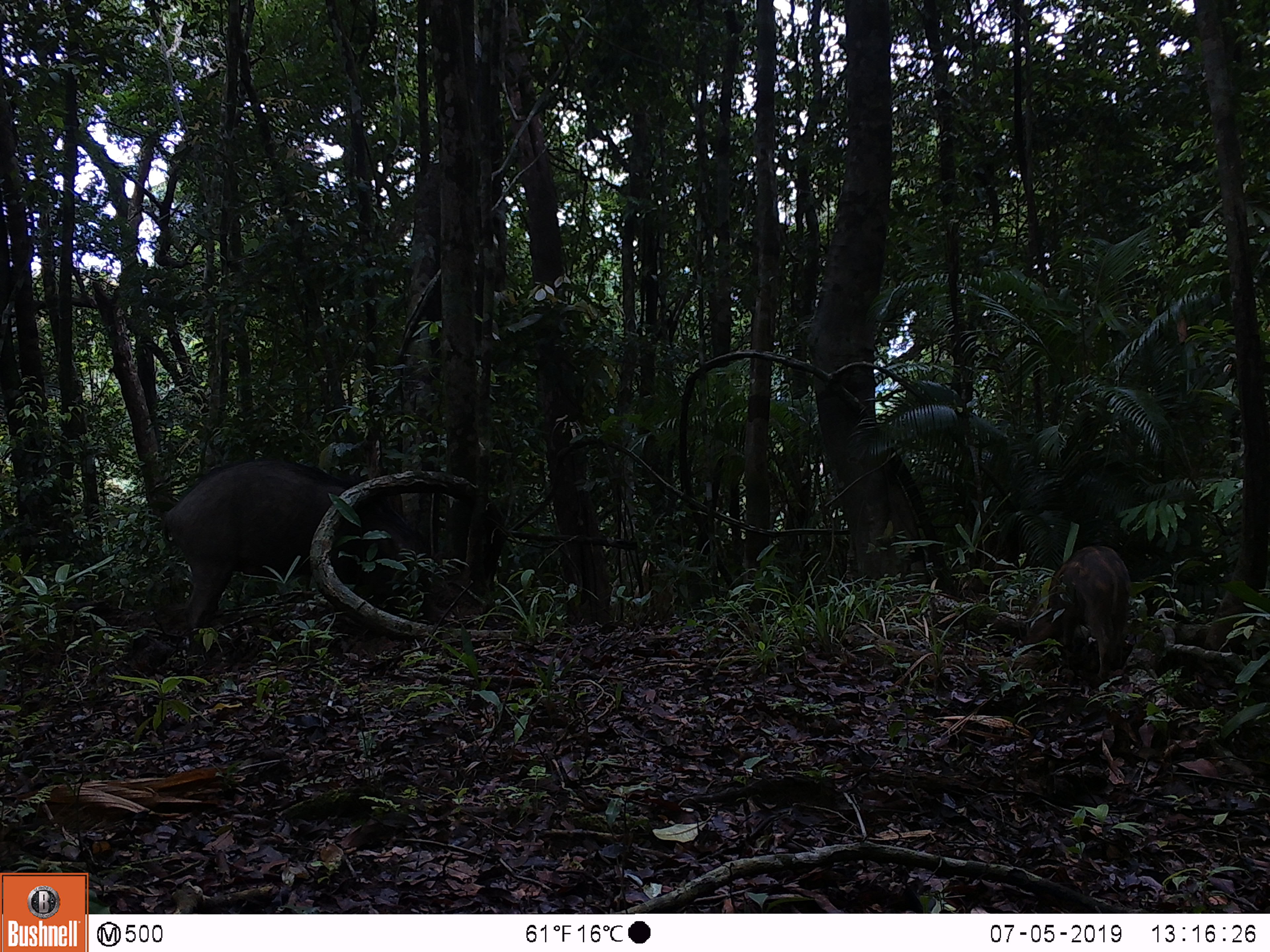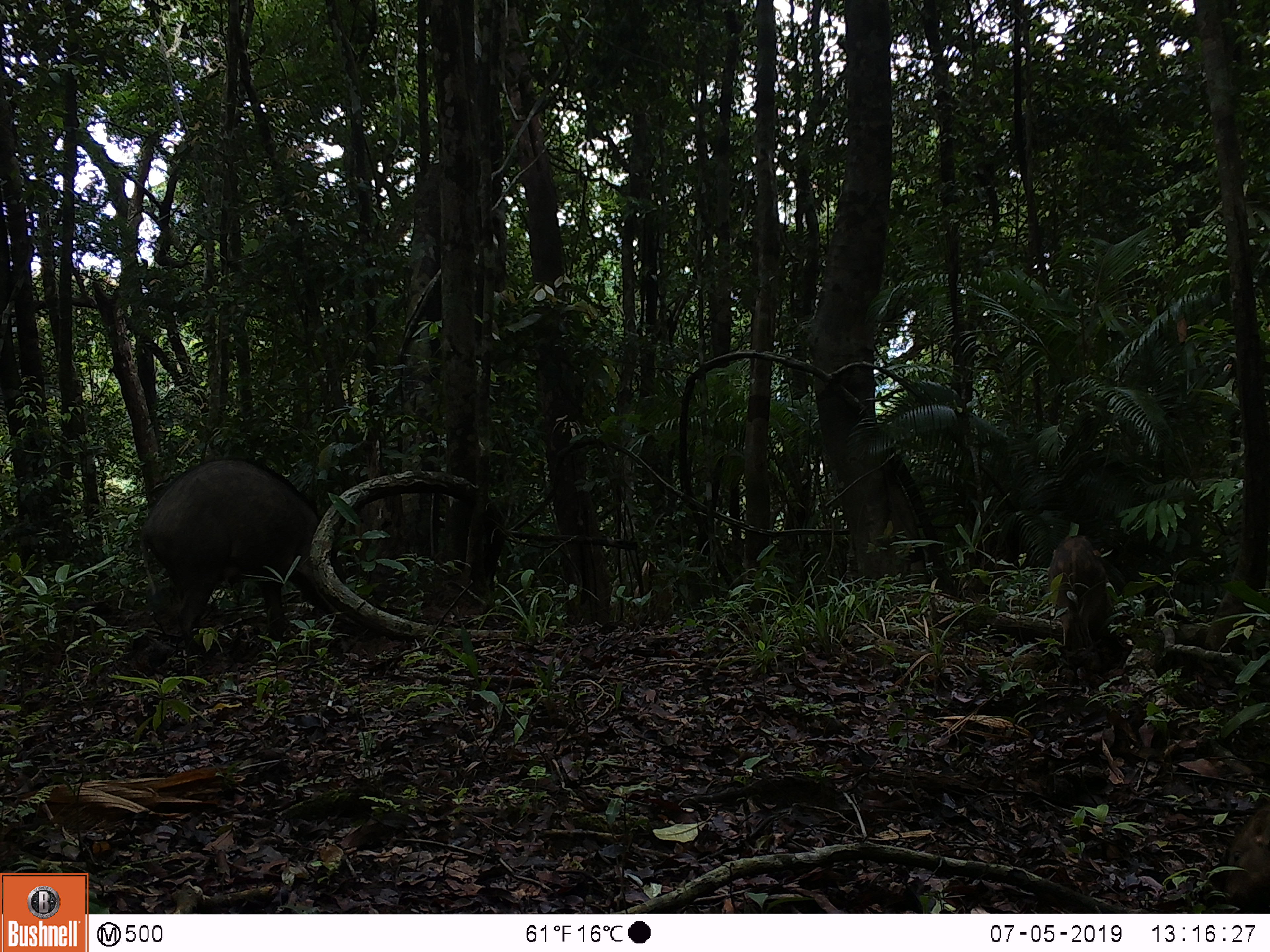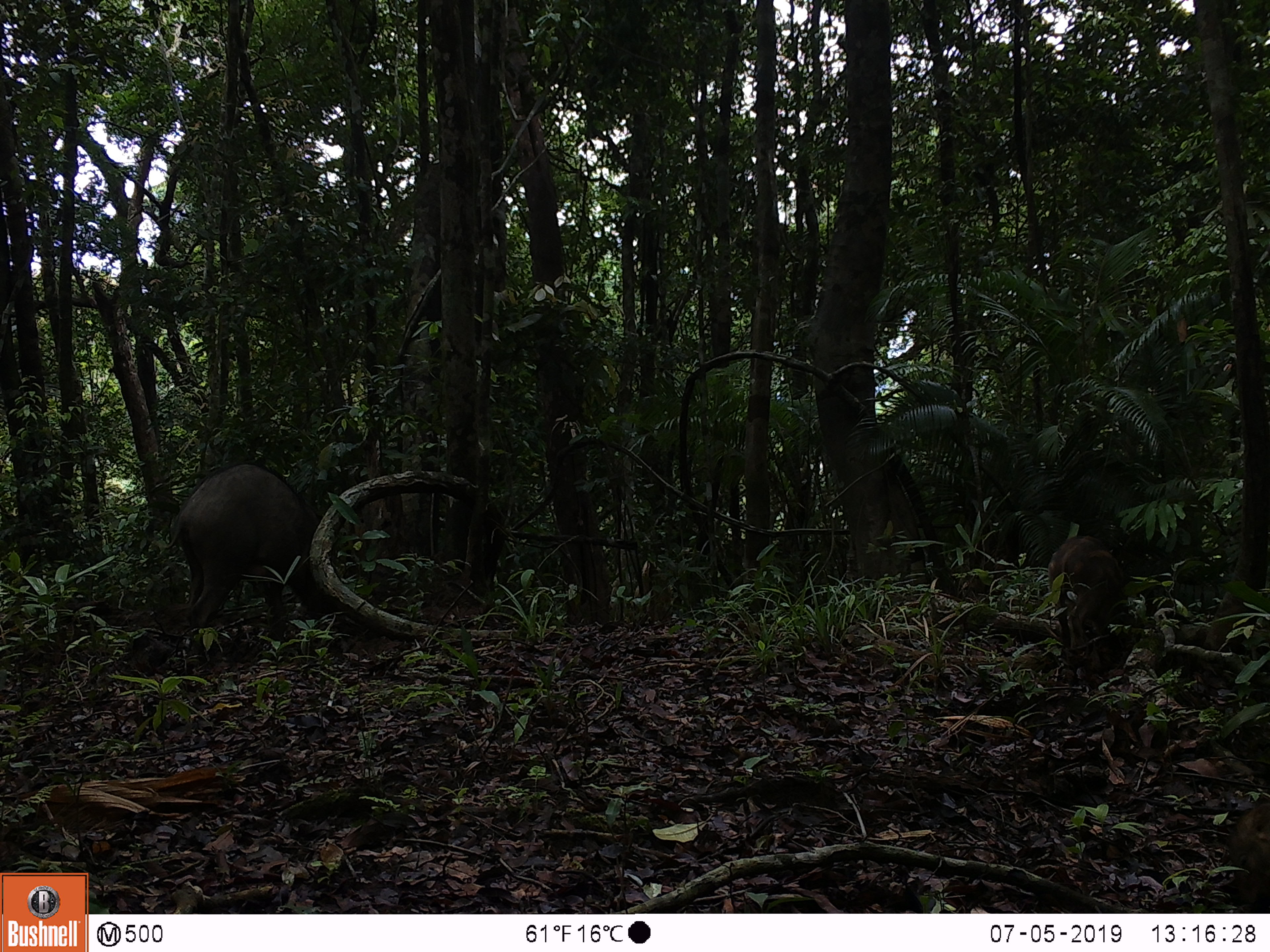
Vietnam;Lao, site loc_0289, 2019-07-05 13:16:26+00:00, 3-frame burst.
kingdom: Animalia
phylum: Chordata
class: Mammalia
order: Artiodactyla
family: Suidae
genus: Sus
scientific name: Sus scrofa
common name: eurasian wild pig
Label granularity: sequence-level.